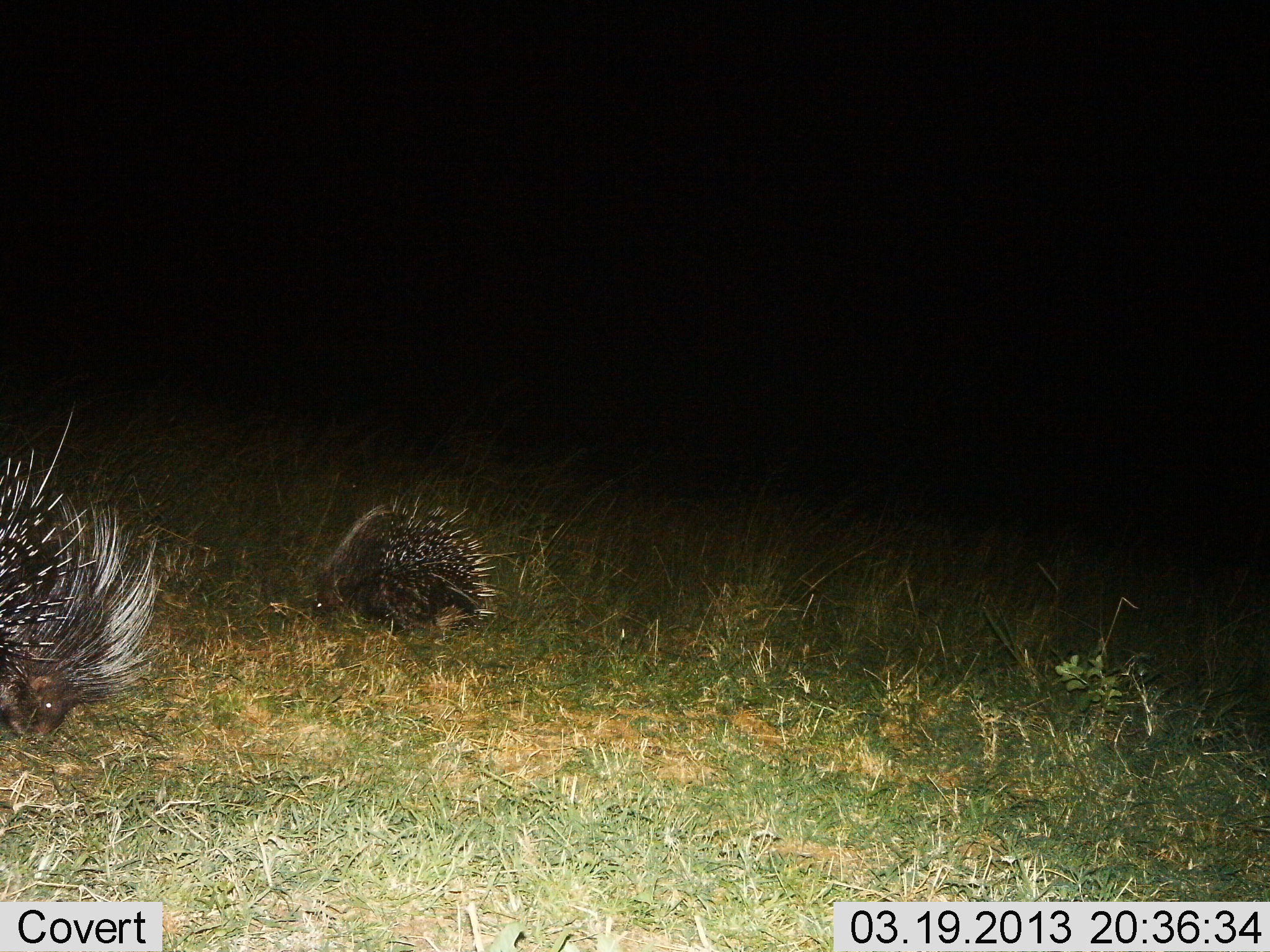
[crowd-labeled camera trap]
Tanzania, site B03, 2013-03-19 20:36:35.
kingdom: Animalia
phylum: Chordata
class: Mammalia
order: Rodentia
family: Hystricidae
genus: Hystrix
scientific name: Hystrix cristata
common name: crested porcupine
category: porcupine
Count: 2.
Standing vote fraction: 29%.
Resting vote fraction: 0%.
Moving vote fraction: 19%.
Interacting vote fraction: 6%.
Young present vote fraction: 3%.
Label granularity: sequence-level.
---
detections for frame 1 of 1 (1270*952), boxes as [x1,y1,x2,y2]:
animal: [0,411,162,740]; [315,498,498,628]